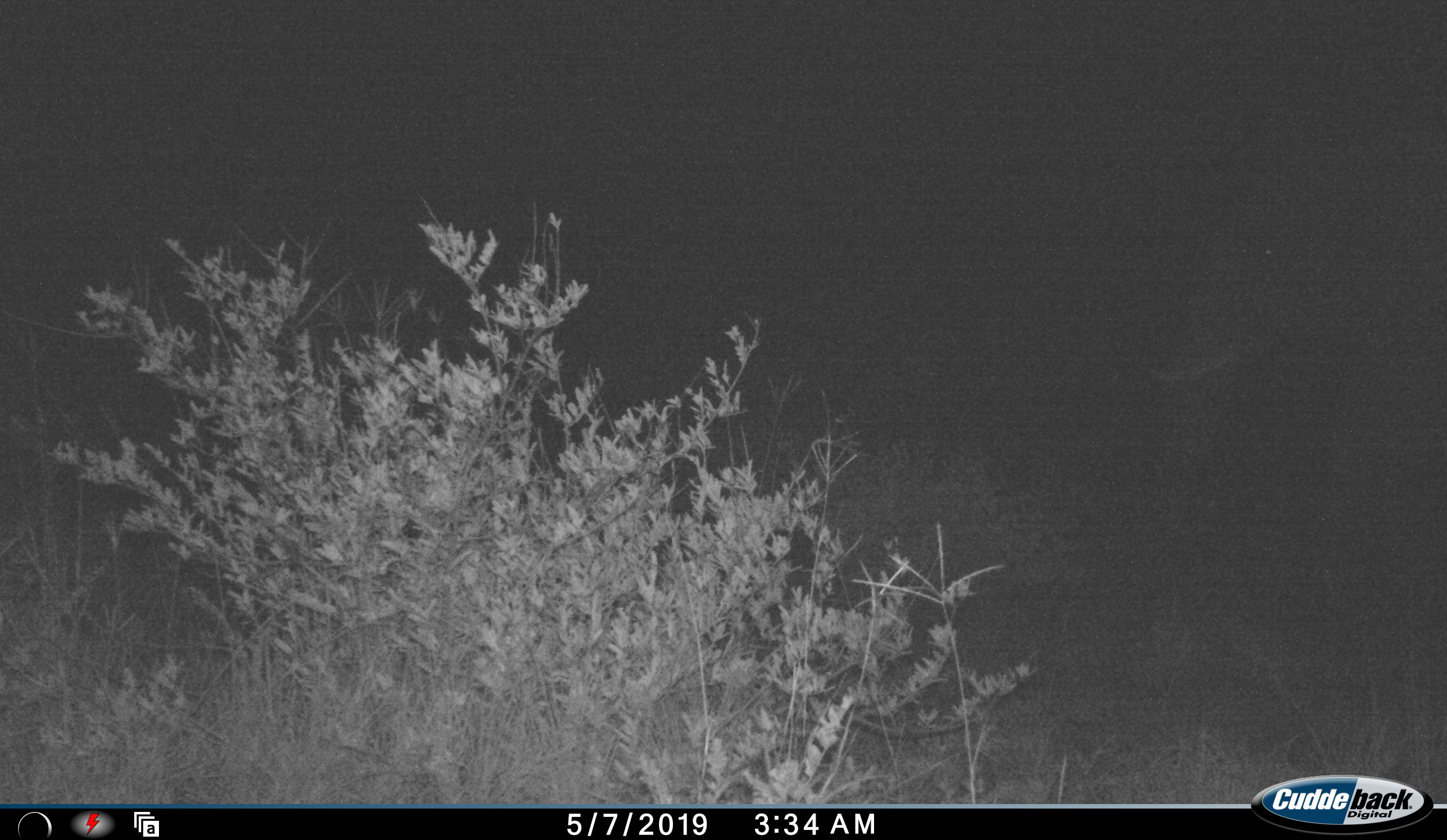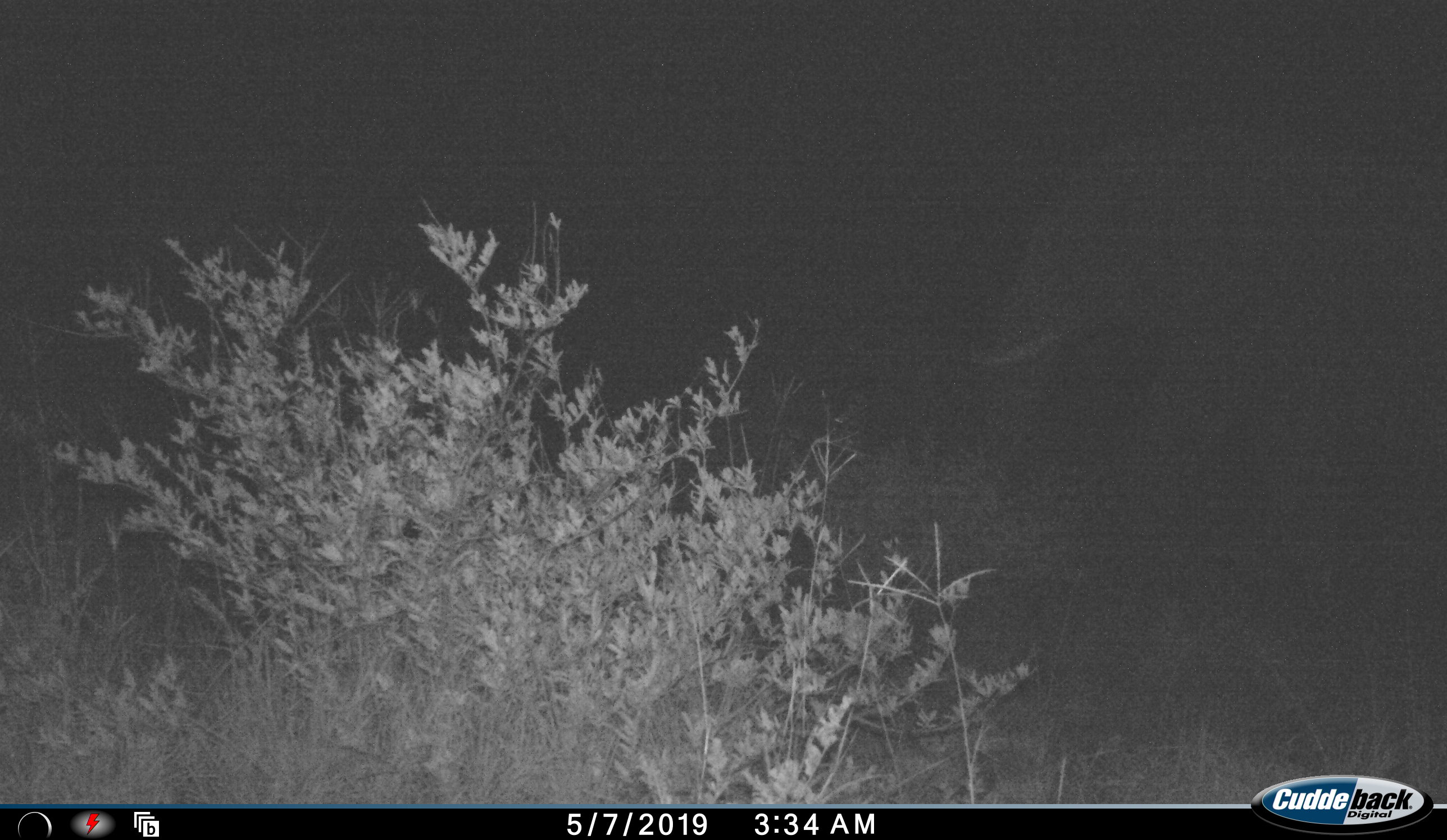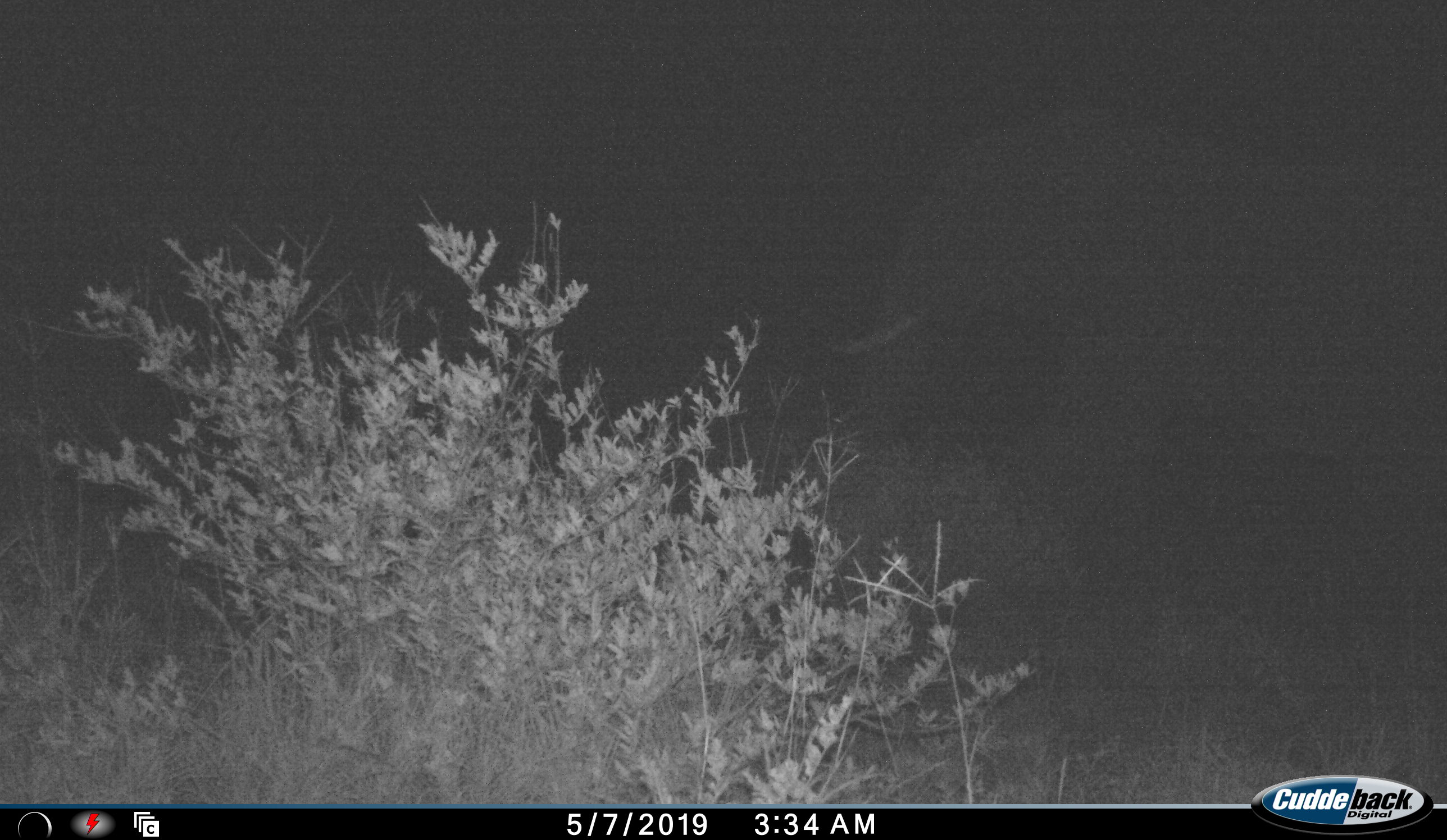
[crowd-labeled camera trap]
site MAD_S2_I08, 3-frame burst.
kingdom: Animalia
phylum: Chordata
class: Mammalia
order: Proboscidea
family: Elephantidae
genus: Loxodonta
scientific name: Loxodonta africana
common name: african bush elephant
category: elephant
Elephant (african bush elephant) (Loxodonta africana), count 1. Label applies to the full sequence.